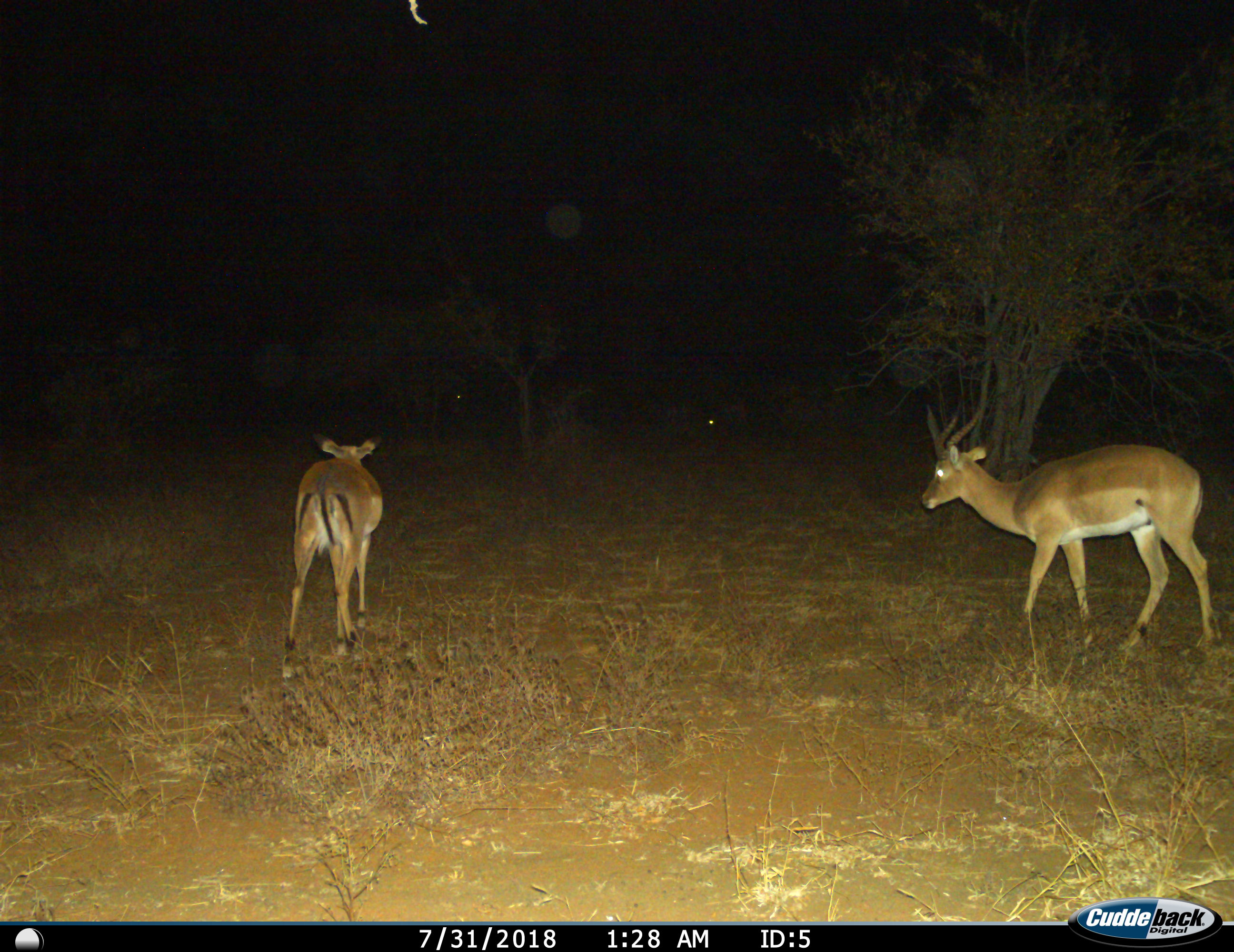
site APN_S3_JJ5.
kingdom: Animalia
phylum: Chordata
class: Mammalia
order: Artiodactyla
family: Bovidae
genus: Aepyceros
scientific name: Aepyceros melampus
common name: impala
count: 2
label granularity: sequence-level